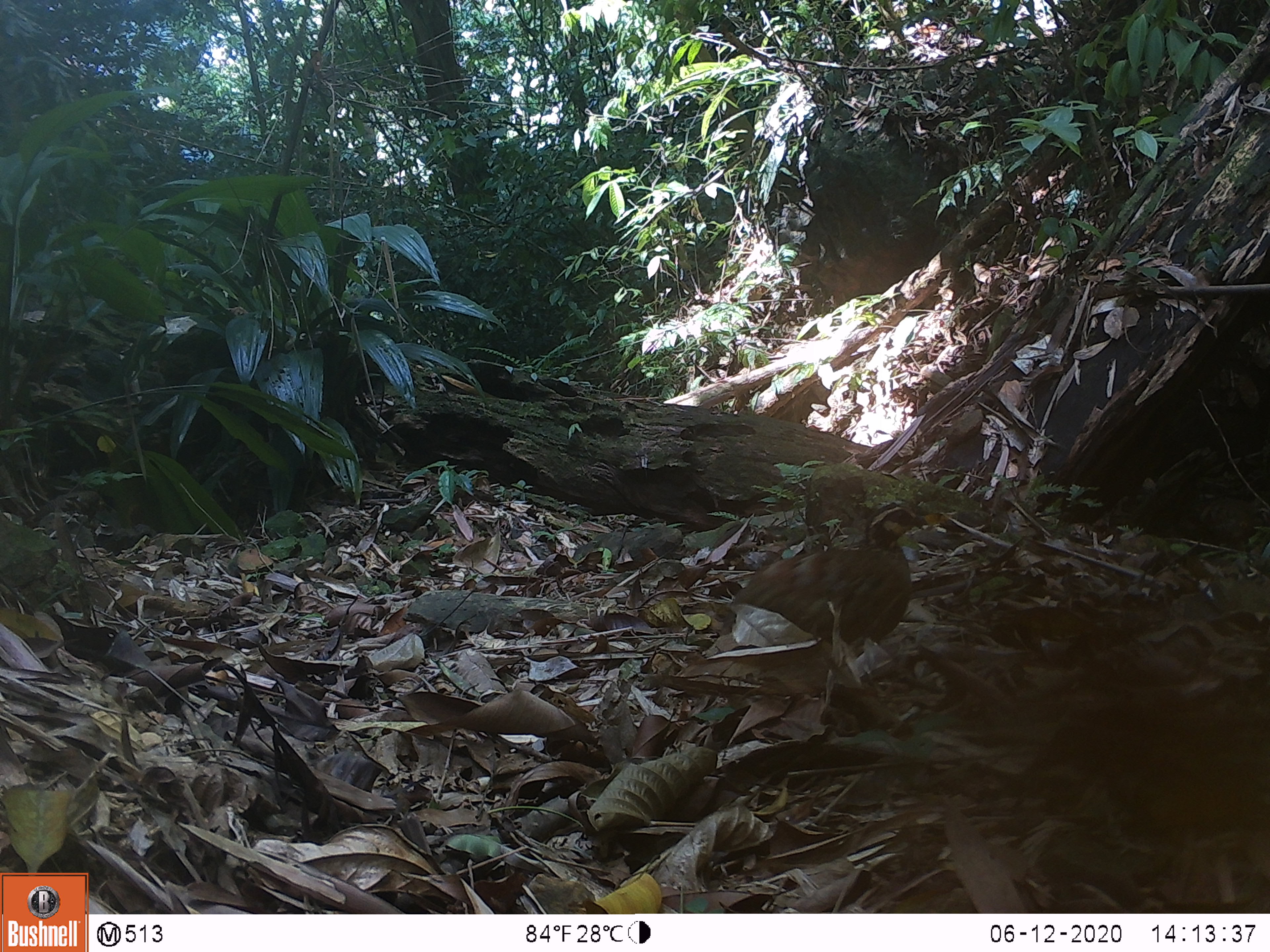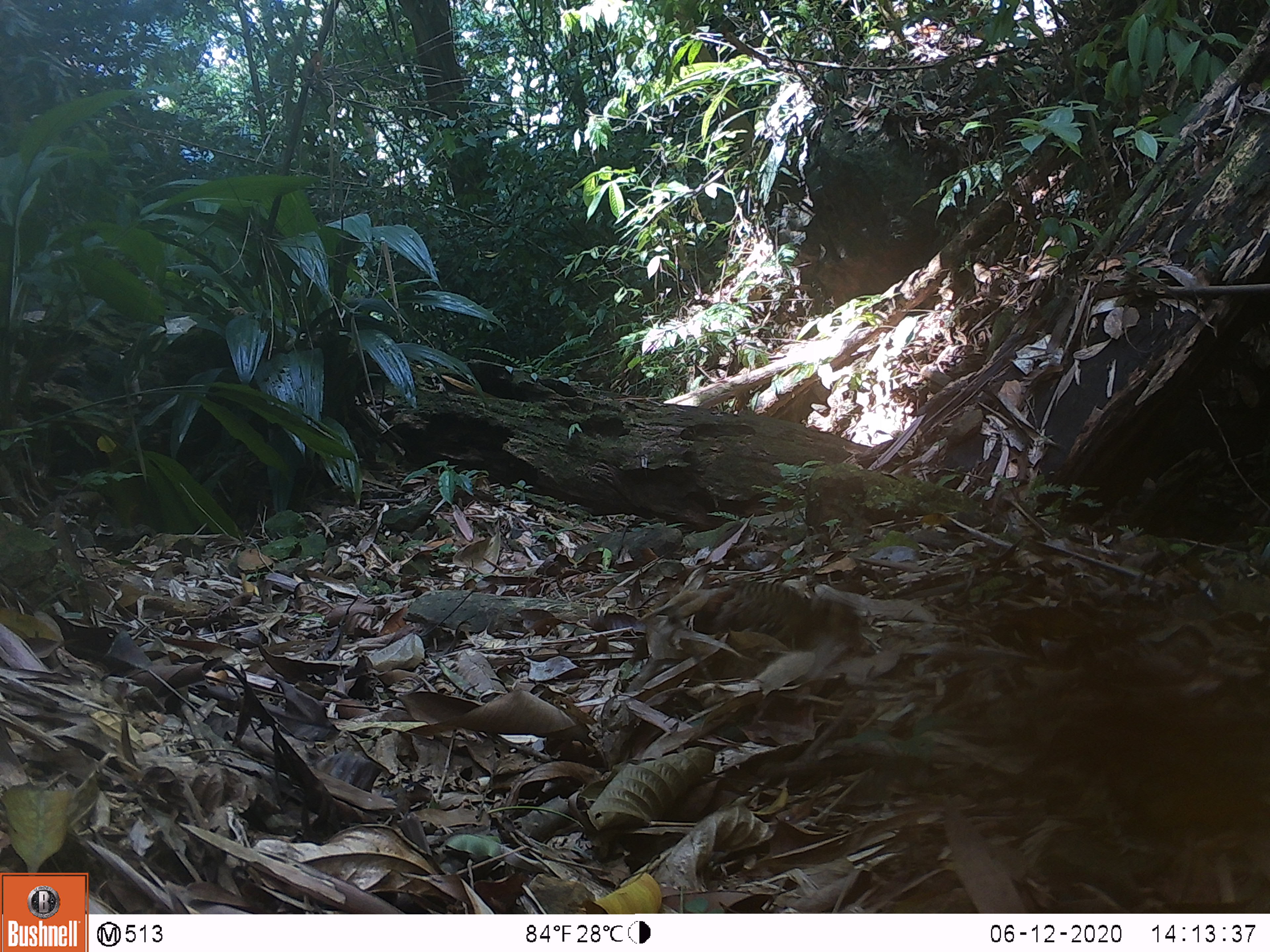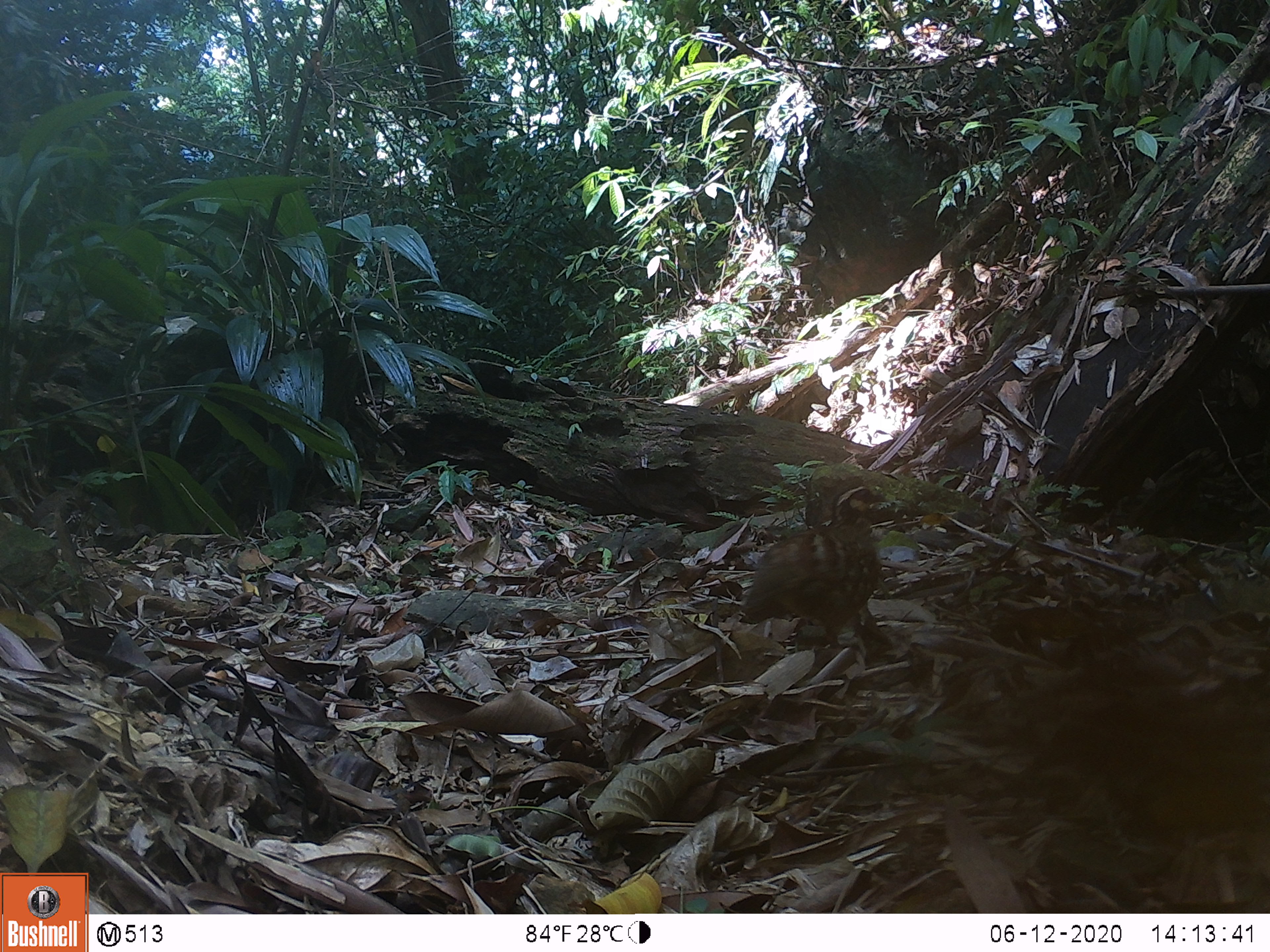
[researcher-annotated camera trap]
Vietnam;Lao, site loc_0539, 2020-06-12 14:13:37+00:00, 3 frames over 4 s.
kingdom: Animalia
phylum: Chordata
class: Aves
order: Galliformes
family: Phasianidae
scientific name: Phasianidae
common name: partridge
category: unidentified partridge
Unidentified partridge (partridge) (Phasianidae). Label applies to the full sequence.